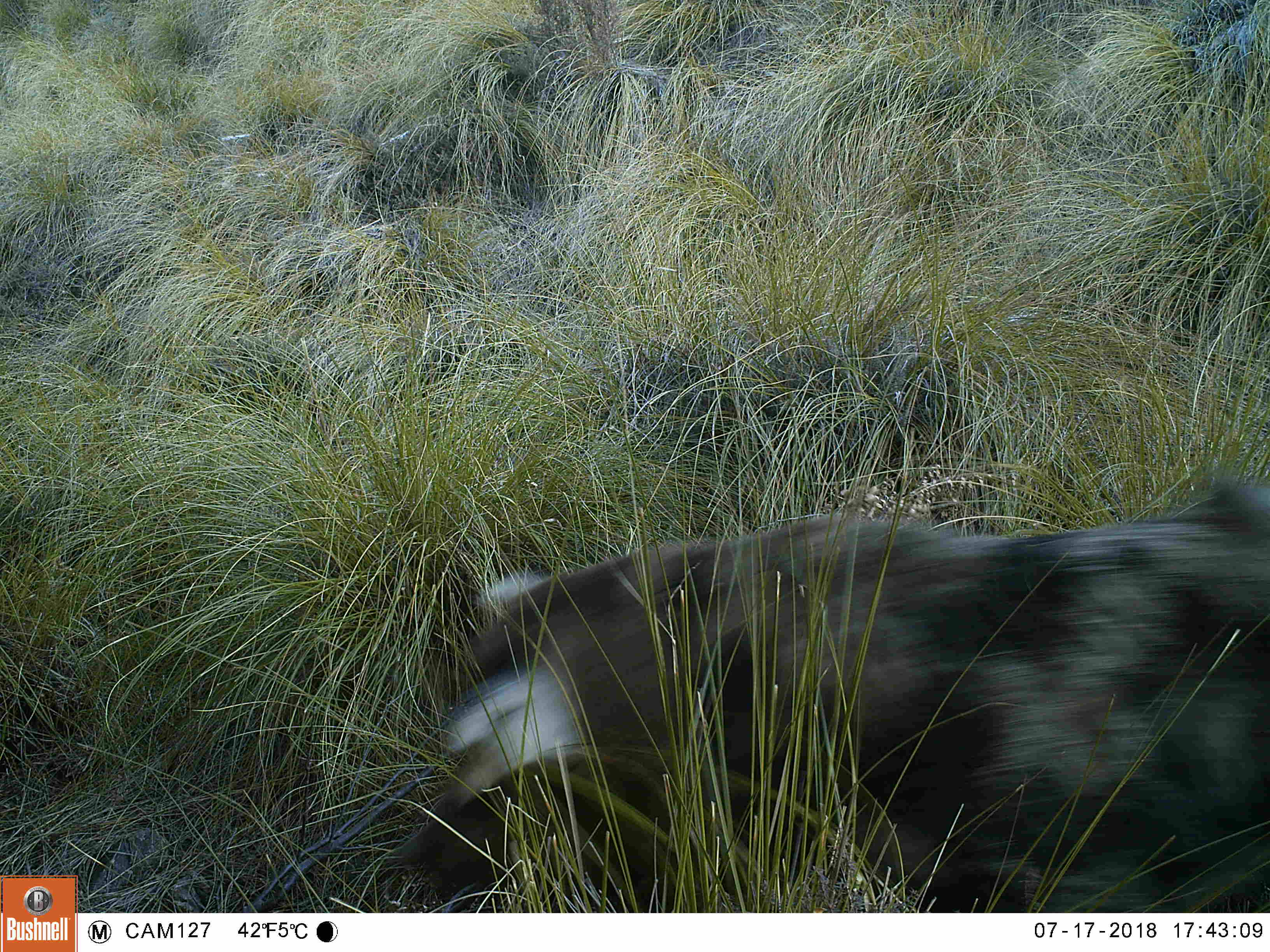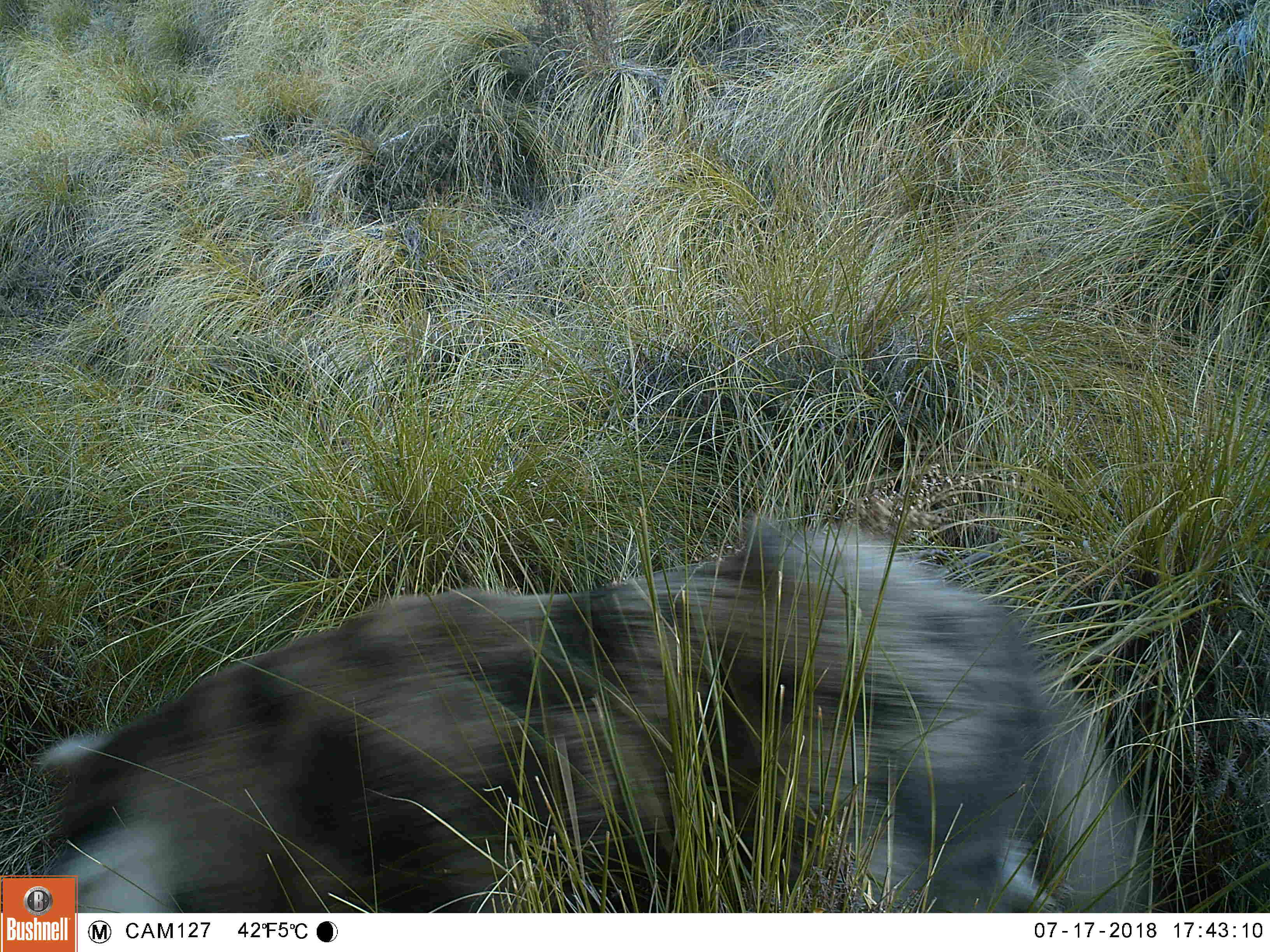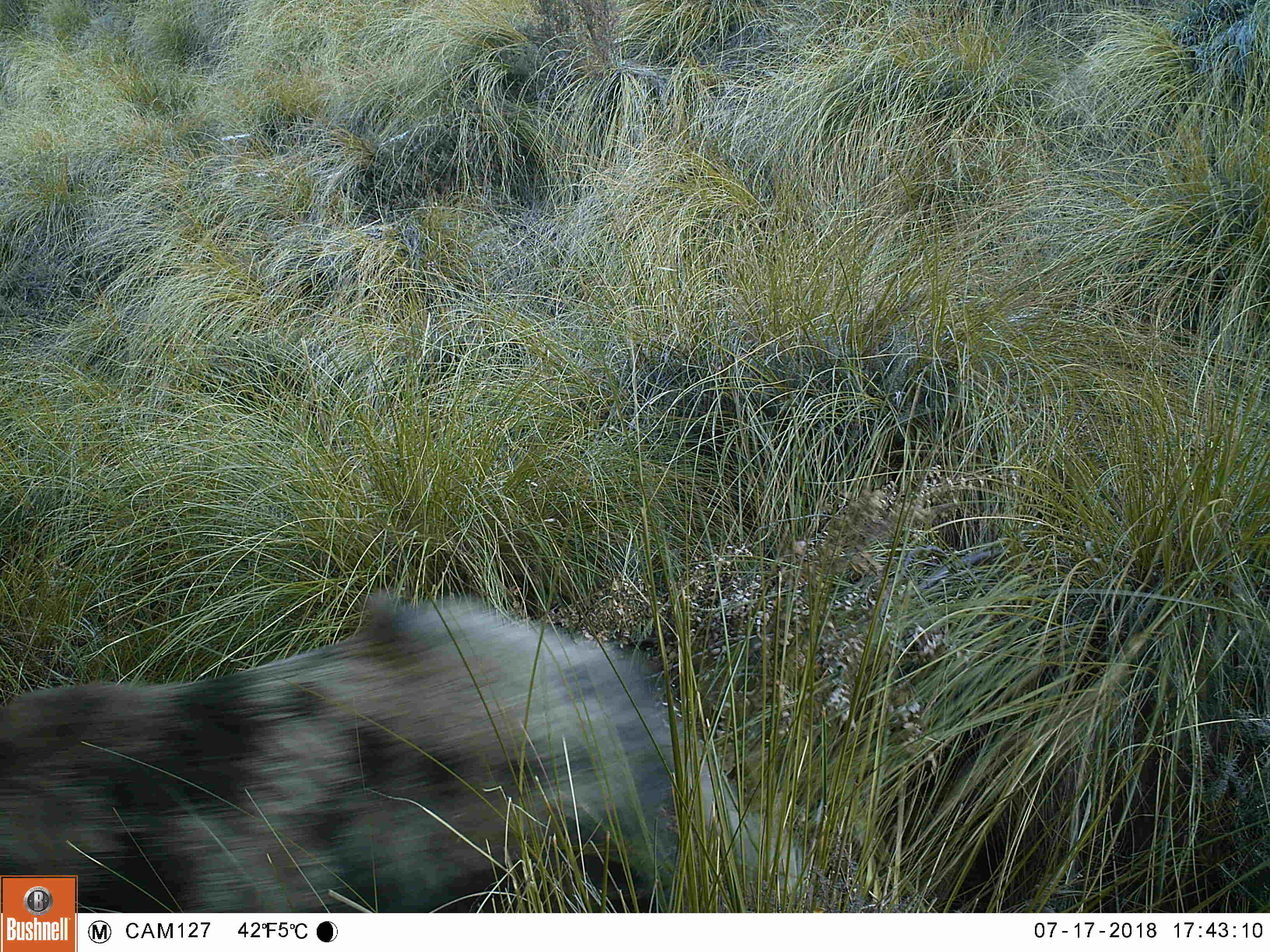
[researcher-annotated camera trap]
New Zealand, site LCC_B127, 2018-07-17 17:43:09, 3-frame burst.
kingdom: Animalia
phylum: Chordata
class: Mammalia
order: Artiodactyla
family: Suidae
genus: Sus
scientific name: Sus scrofa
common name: pig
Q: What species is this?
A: Pig (Sus scrofa).